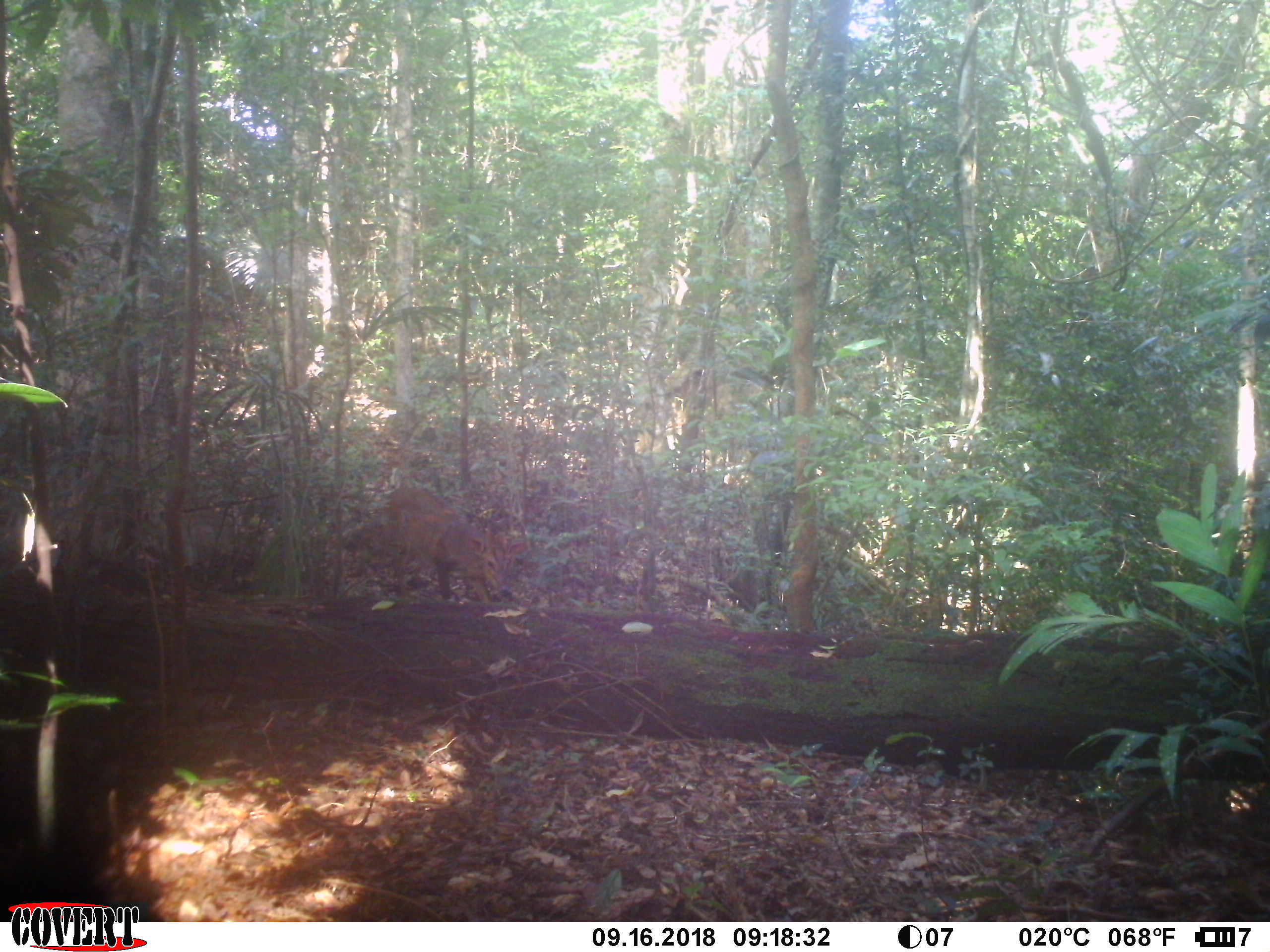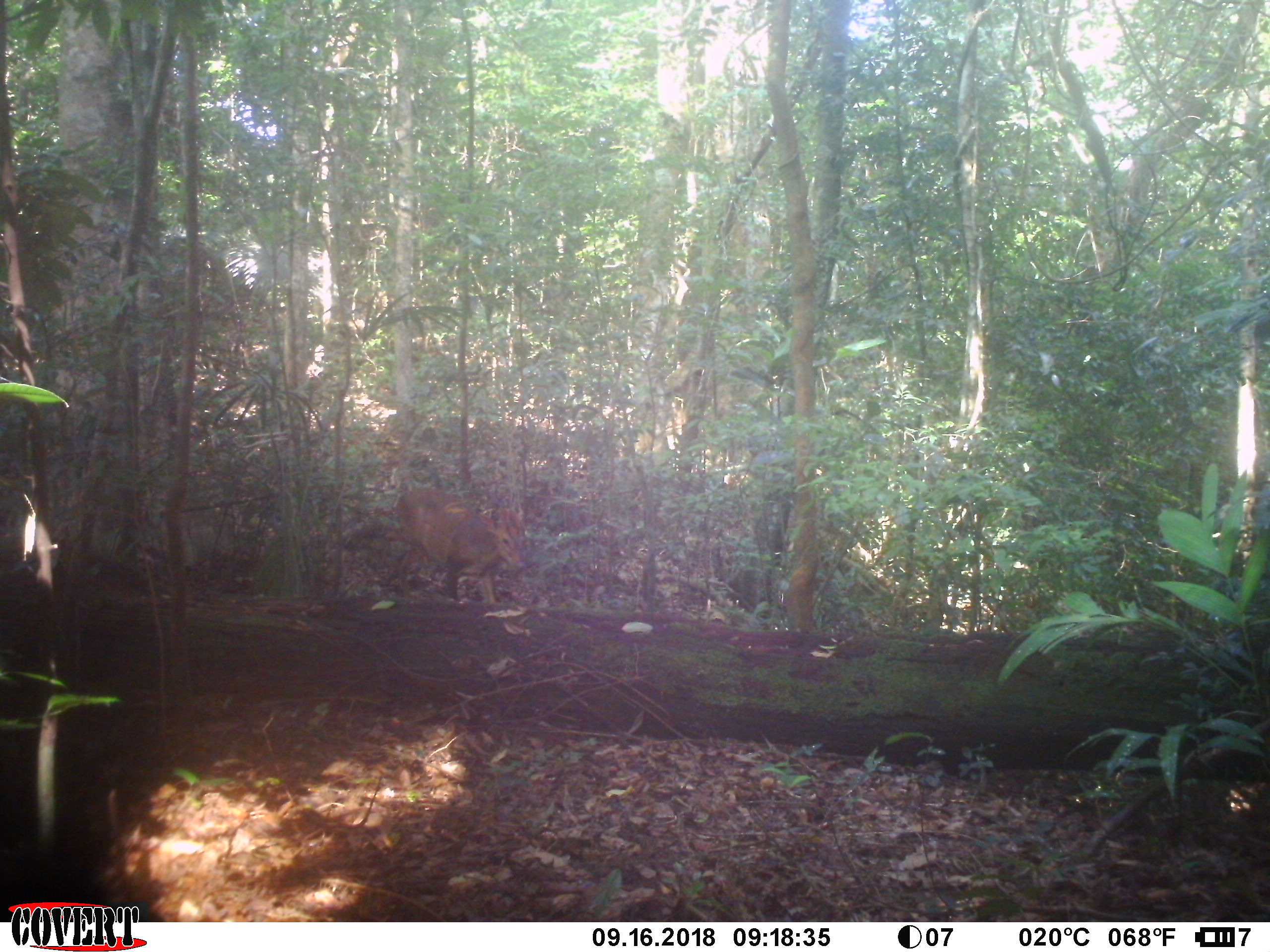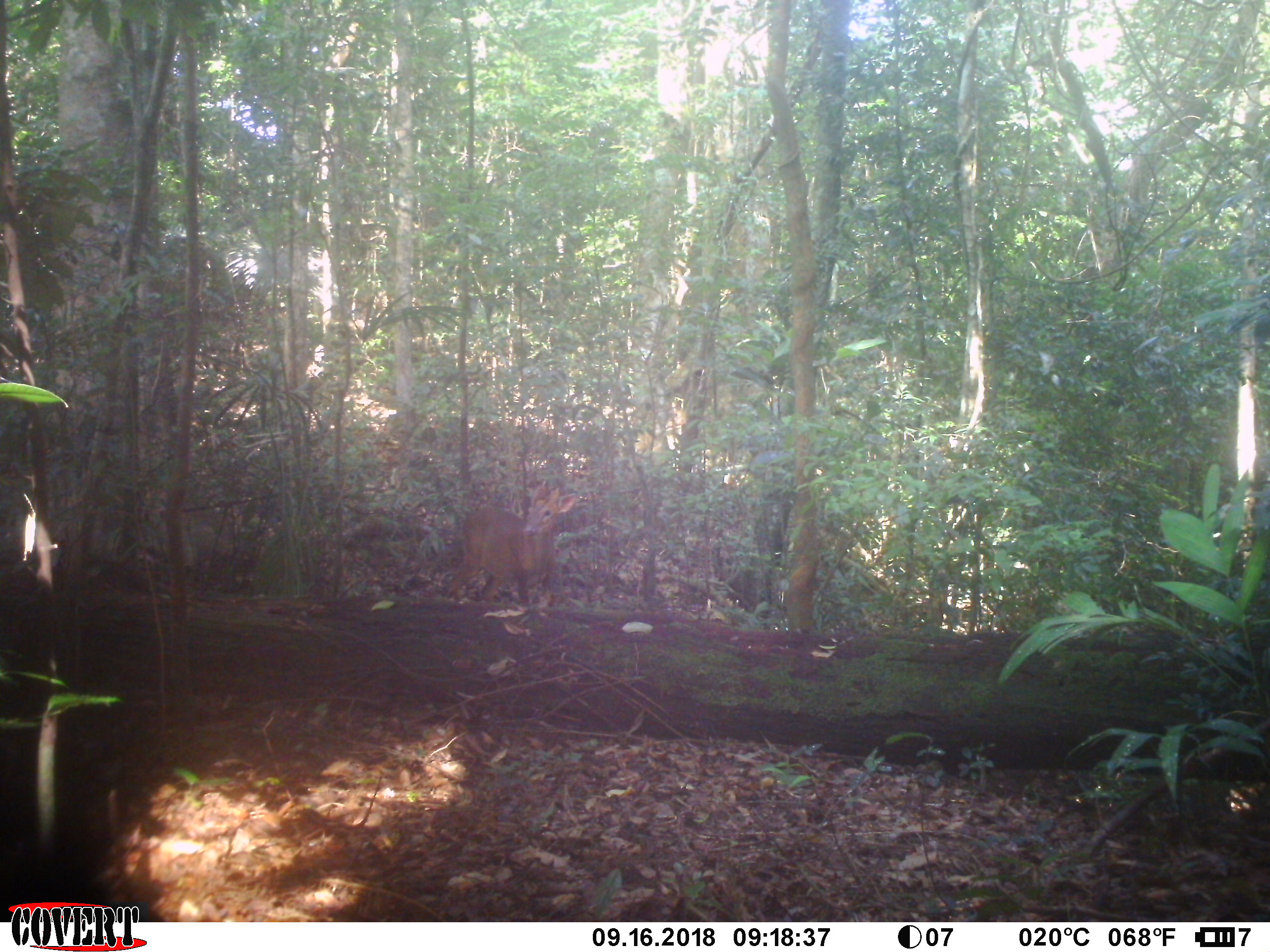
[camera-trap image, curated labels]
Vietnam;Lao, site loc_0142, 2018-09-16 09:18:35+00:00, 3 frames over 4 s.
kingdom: Animalia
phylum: Chordata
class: Mammalia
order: Artiodactyla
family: Cervidae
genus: Muntiacus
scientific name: Muntiacus rooseveltorum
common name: roosevelt's muntjac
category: roosevelts muntjac group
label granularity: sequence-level